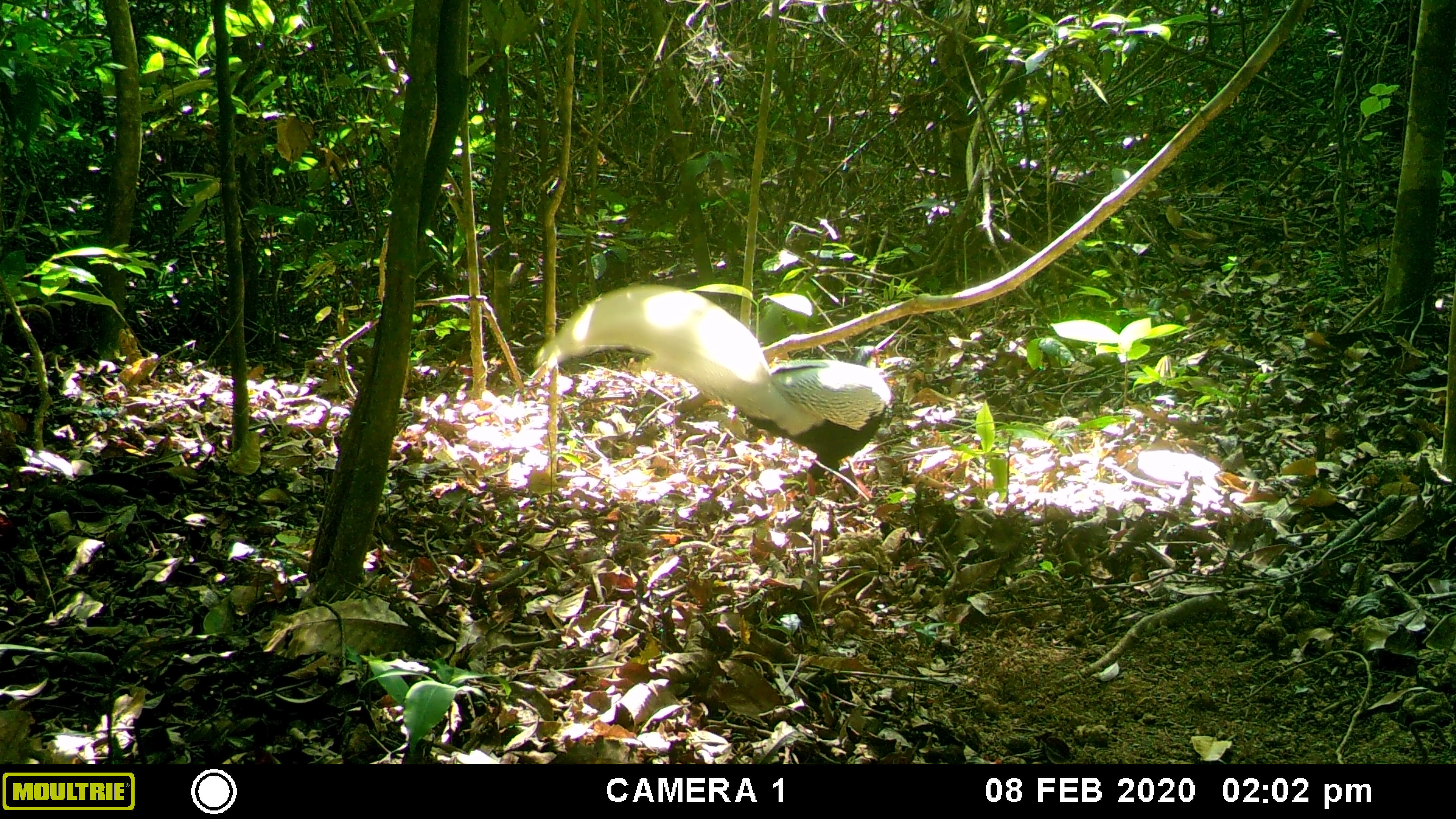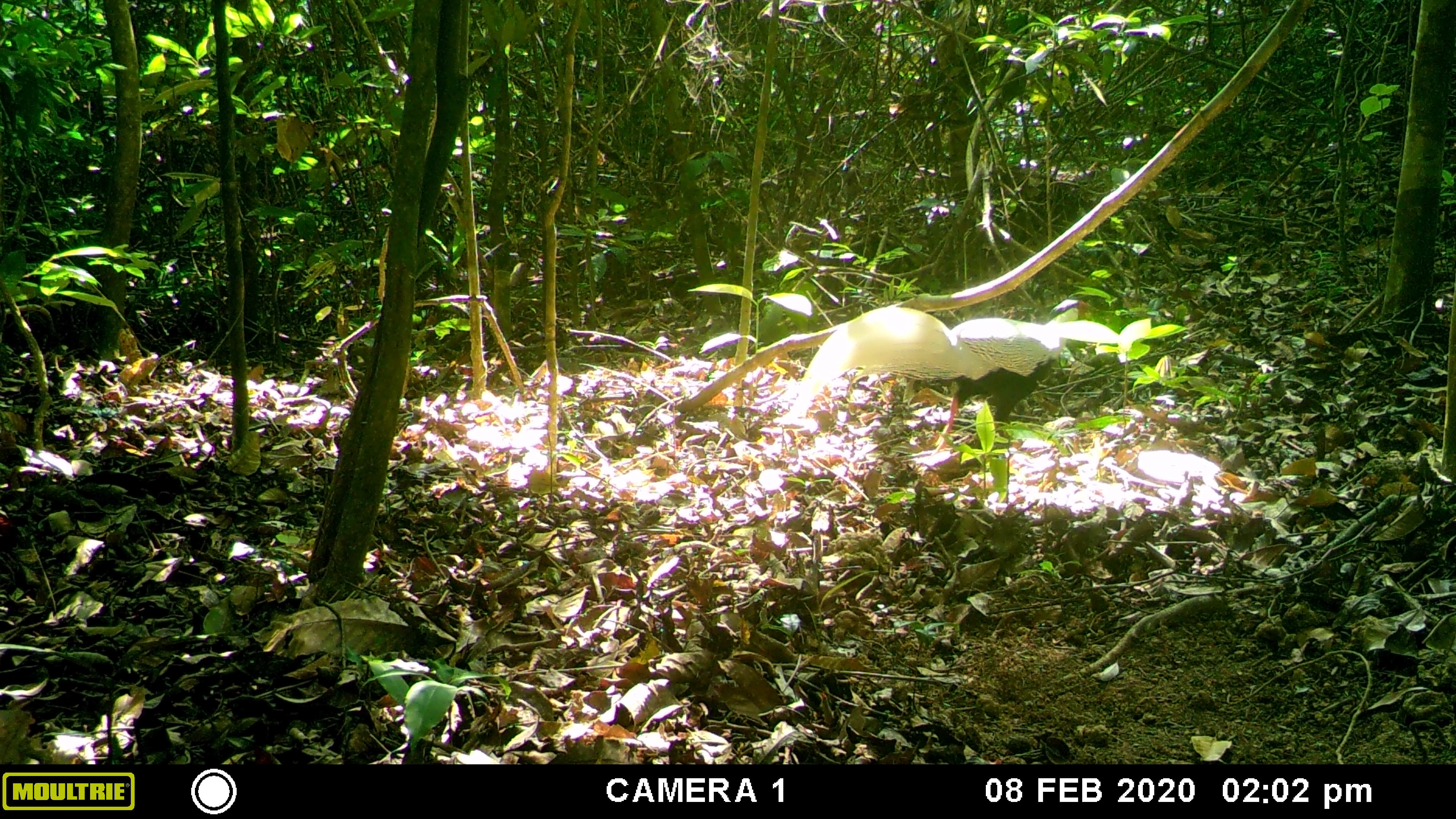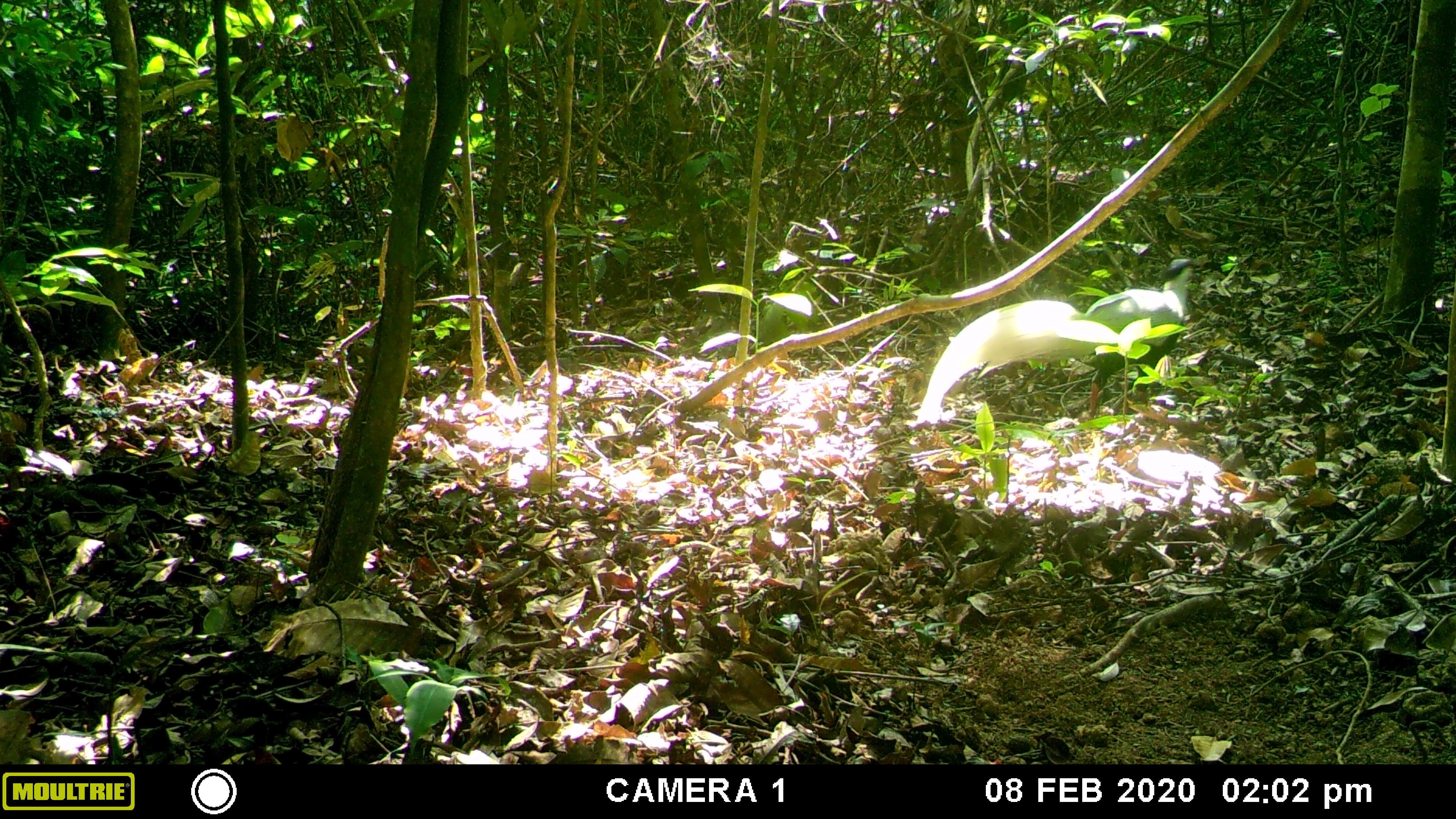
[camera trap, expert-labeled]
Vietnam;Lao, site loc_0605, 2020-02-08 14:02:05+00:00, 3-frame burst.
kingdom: Animalia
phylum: Chordata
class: Aves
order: Galliformes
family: Phasianidae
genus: Lophura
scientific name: Lophura nycthemera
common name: silver pheasant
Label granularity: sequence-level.